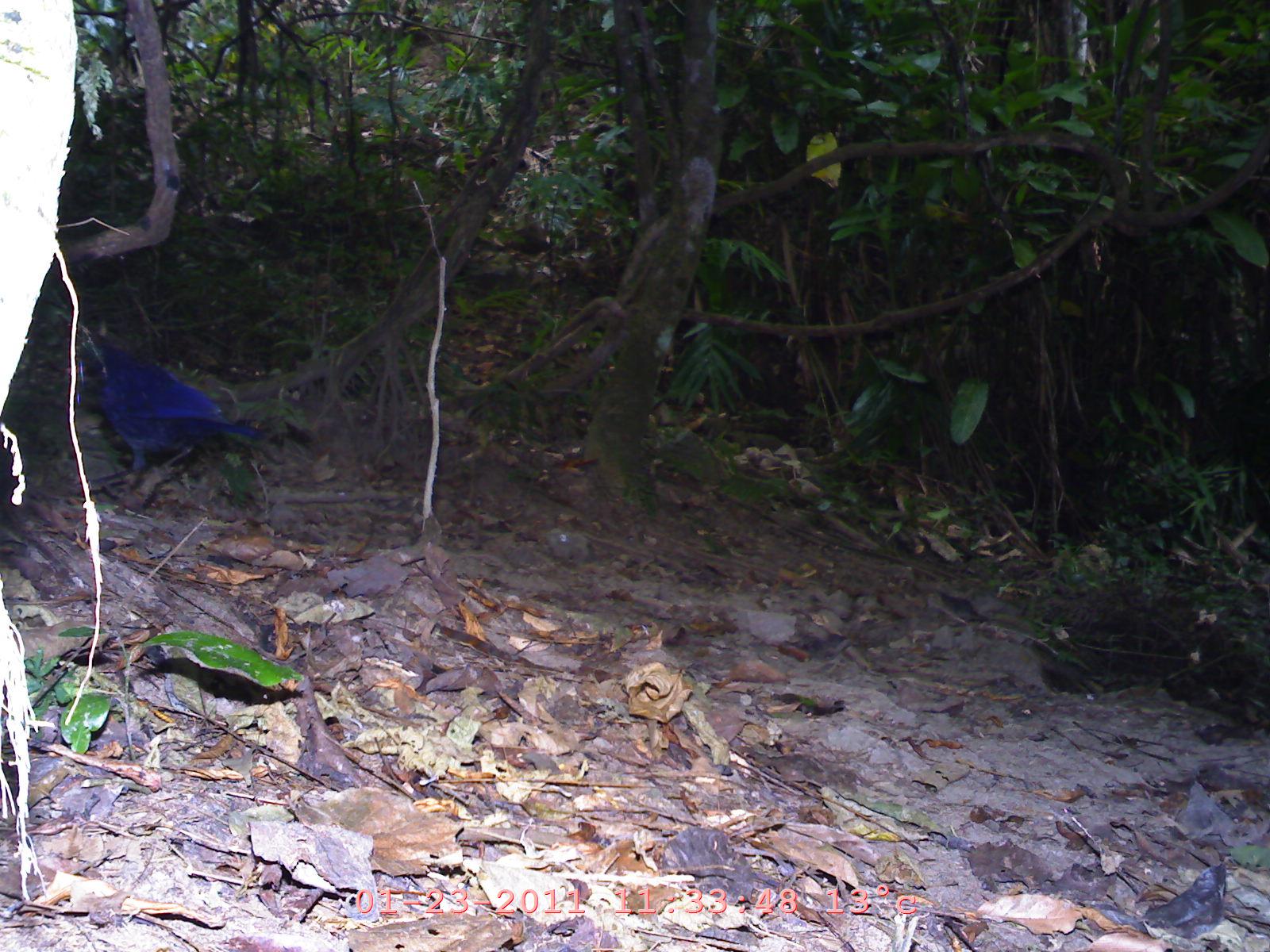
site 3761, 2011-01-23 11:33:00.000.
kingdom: Animalia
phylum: Chordata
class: Aves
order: Passeriformes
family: Muscicapidae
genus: Myophonus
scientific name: Myophonus caeruleus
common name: blue whistling-thrush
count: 1